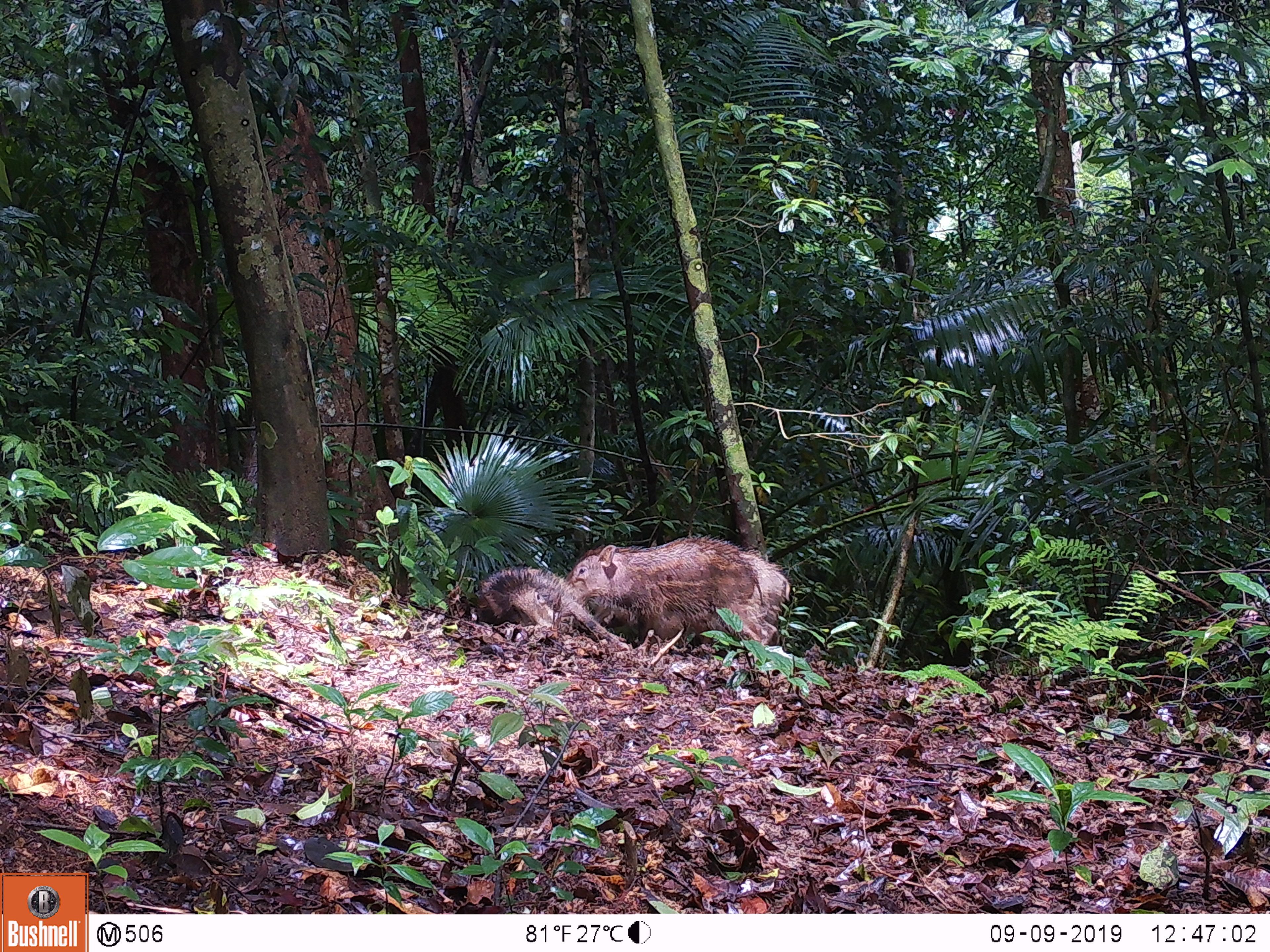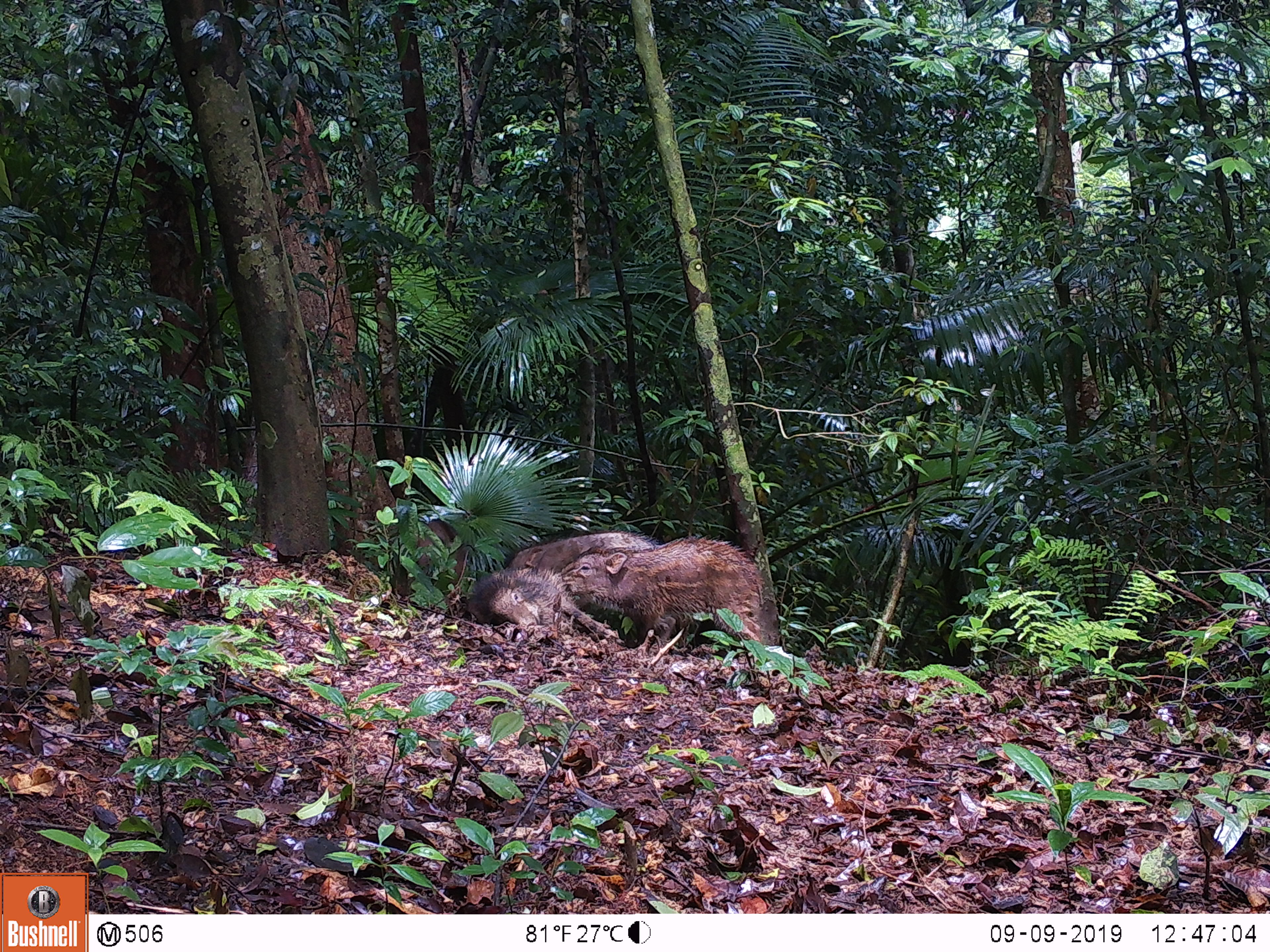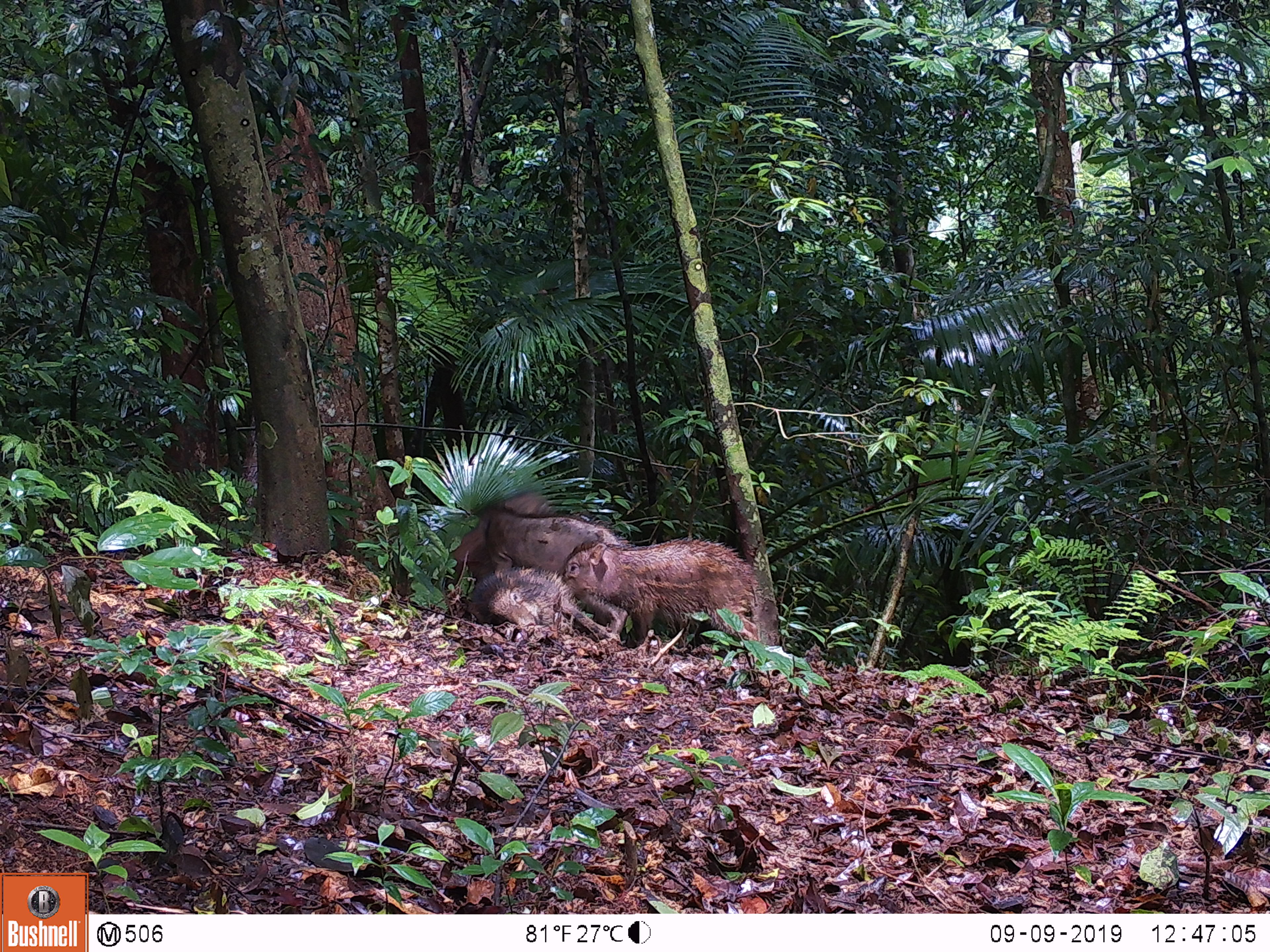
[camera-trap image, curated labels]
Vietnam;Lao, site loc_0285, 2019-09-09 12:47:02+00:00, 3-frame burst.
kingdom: Animalia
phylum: Chordata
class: Mammalia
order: Artiodactyla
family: Suidae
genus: Sus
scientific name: Sus scrofa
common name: eurasian wild pig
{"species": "eurasian wild pig (Sus scrofa)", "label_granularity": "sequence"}